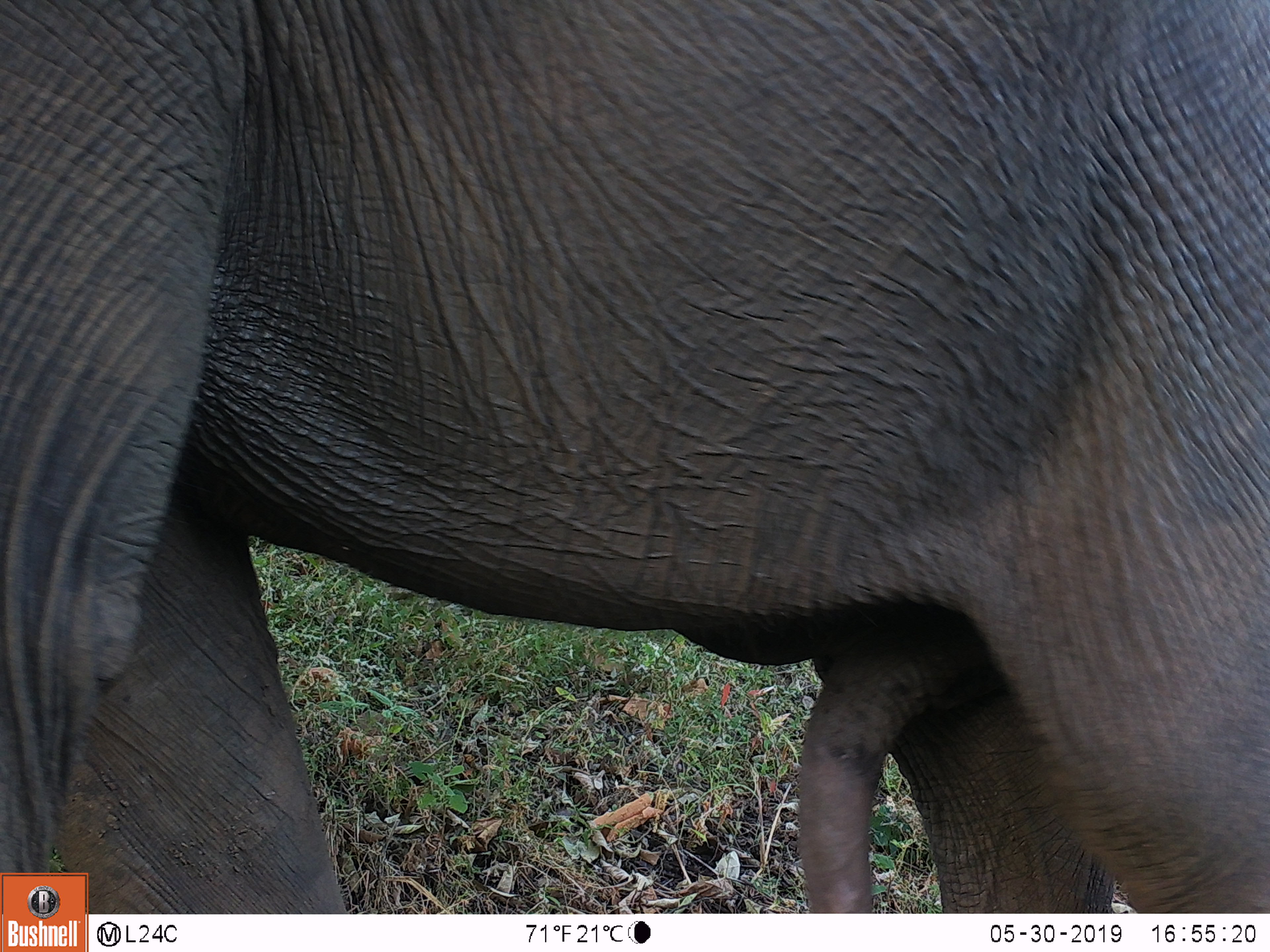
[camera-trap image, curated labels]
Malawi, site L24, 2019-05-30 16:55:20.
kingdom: Animalia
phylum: Chordata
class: Mammalia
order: Proboscidea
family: Elephantidae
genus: Loxodonta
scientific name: Loxodonta africana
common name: african savanna elephant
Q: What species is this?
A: African savanna elephant (Loxodonta africana).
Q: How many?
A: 1.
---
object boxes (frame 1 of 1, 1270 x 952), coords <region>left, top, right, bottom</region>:
african savanna elephant: <region>0, 0, 1262, 866</region>